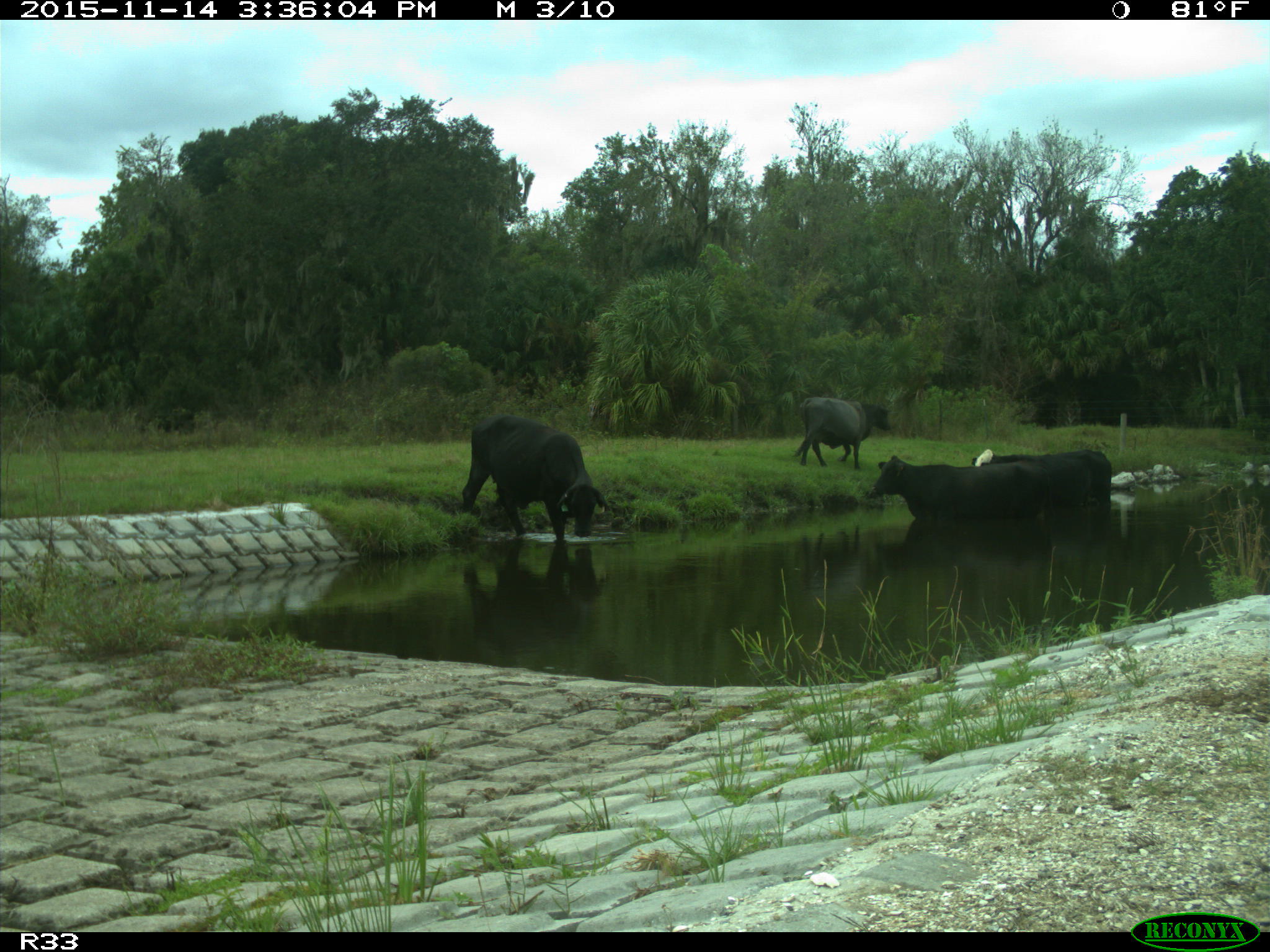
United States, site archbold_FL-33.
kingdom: Animalia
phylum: Chordata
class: Mammalia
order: Artiodactyla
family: Bovidae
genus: Bos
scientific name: Bos taurus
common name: domestic cow